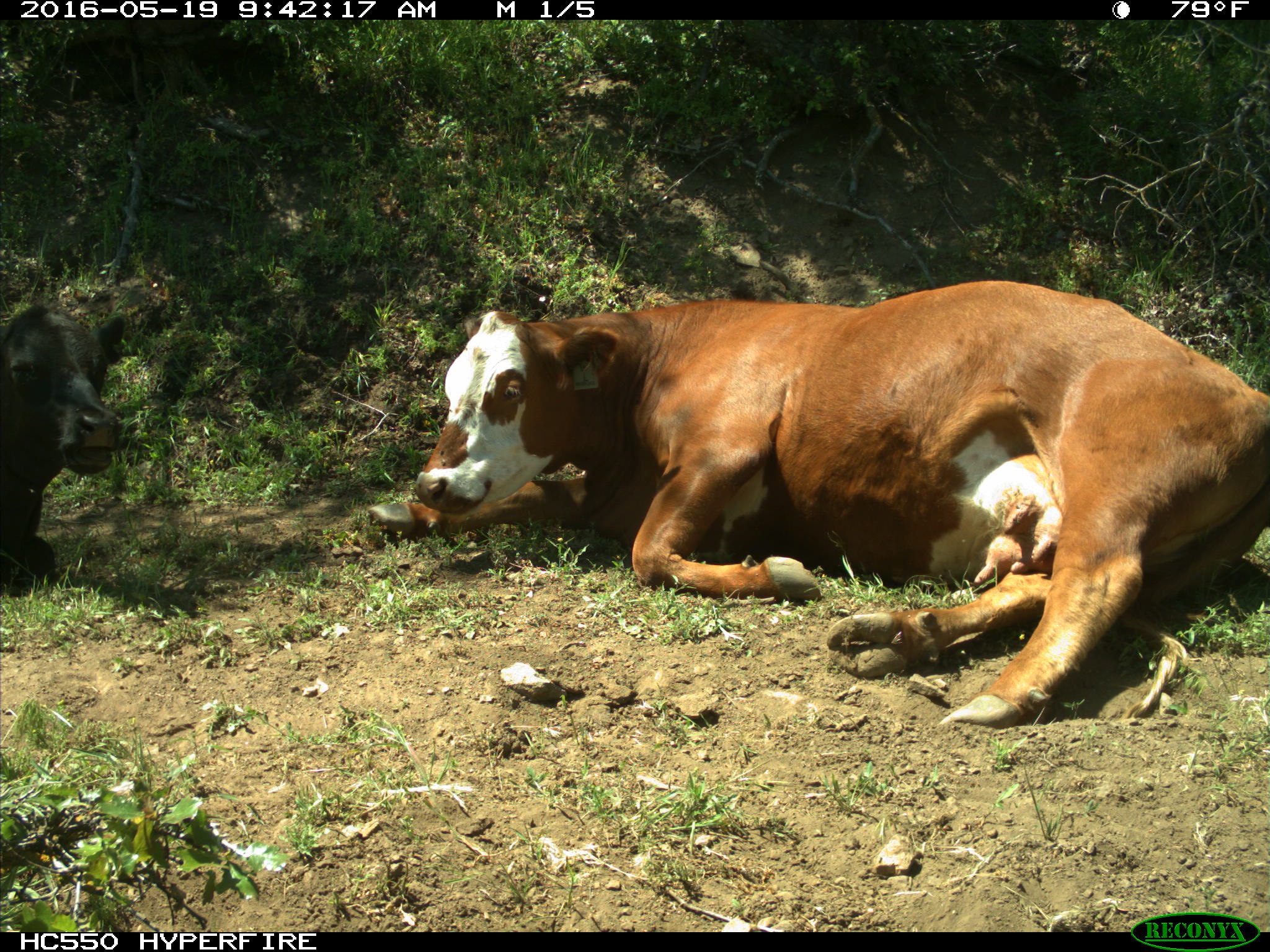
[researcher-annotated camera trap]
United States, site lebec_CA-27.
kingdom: Animalia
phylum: Chordata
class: Mammalia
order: Artiodactyla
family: Bovidae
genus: Bos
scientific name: Bos taurus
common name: domestic cow